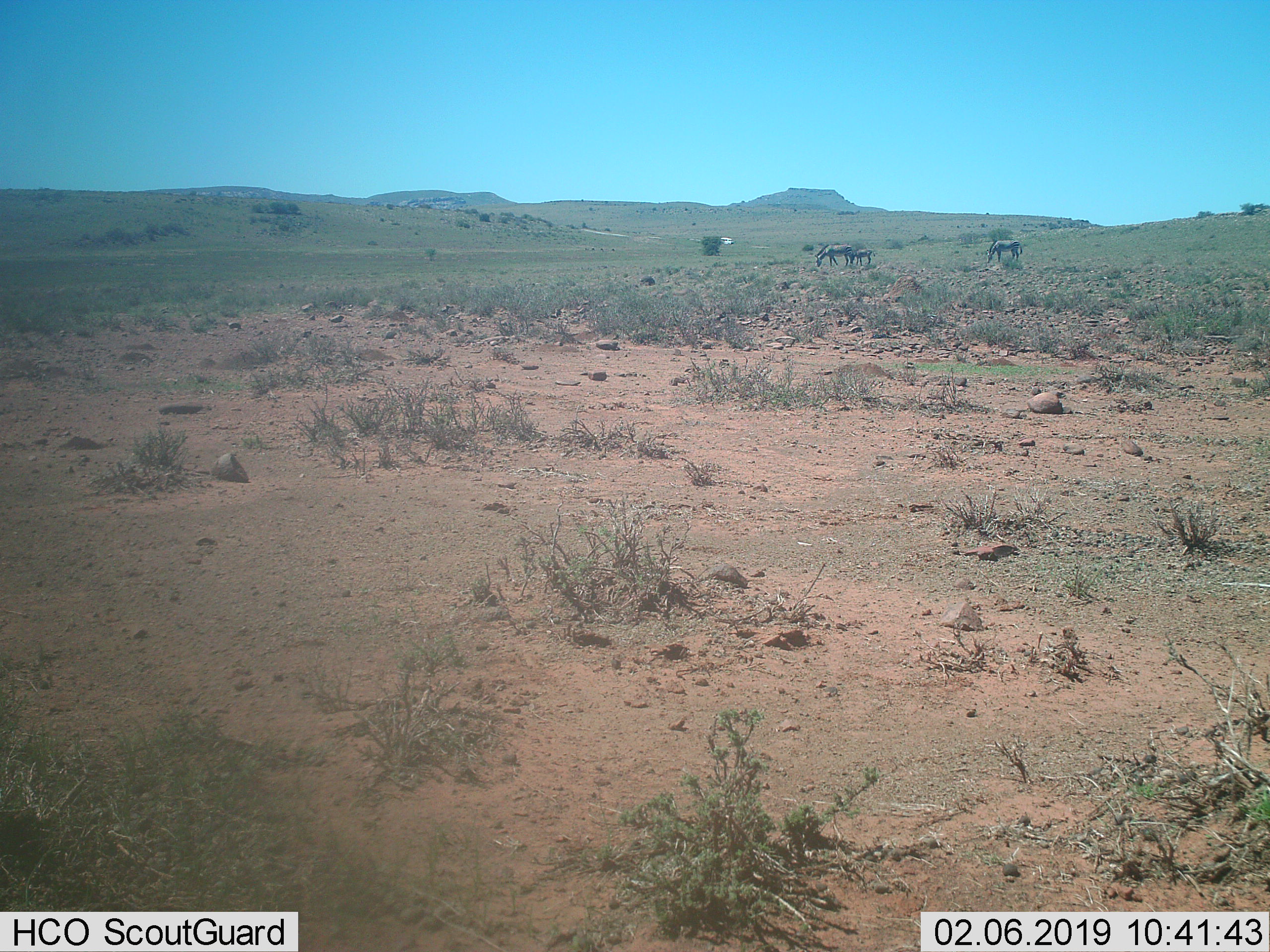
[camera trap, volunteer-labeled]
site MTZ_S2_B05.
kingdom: Animalia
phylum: Chordata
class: Mammalia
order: Perissodactyla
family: Equidae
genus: Equus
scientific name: Equus zebra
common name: mountain zebra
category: zebramountain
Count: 3.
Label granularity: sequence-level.